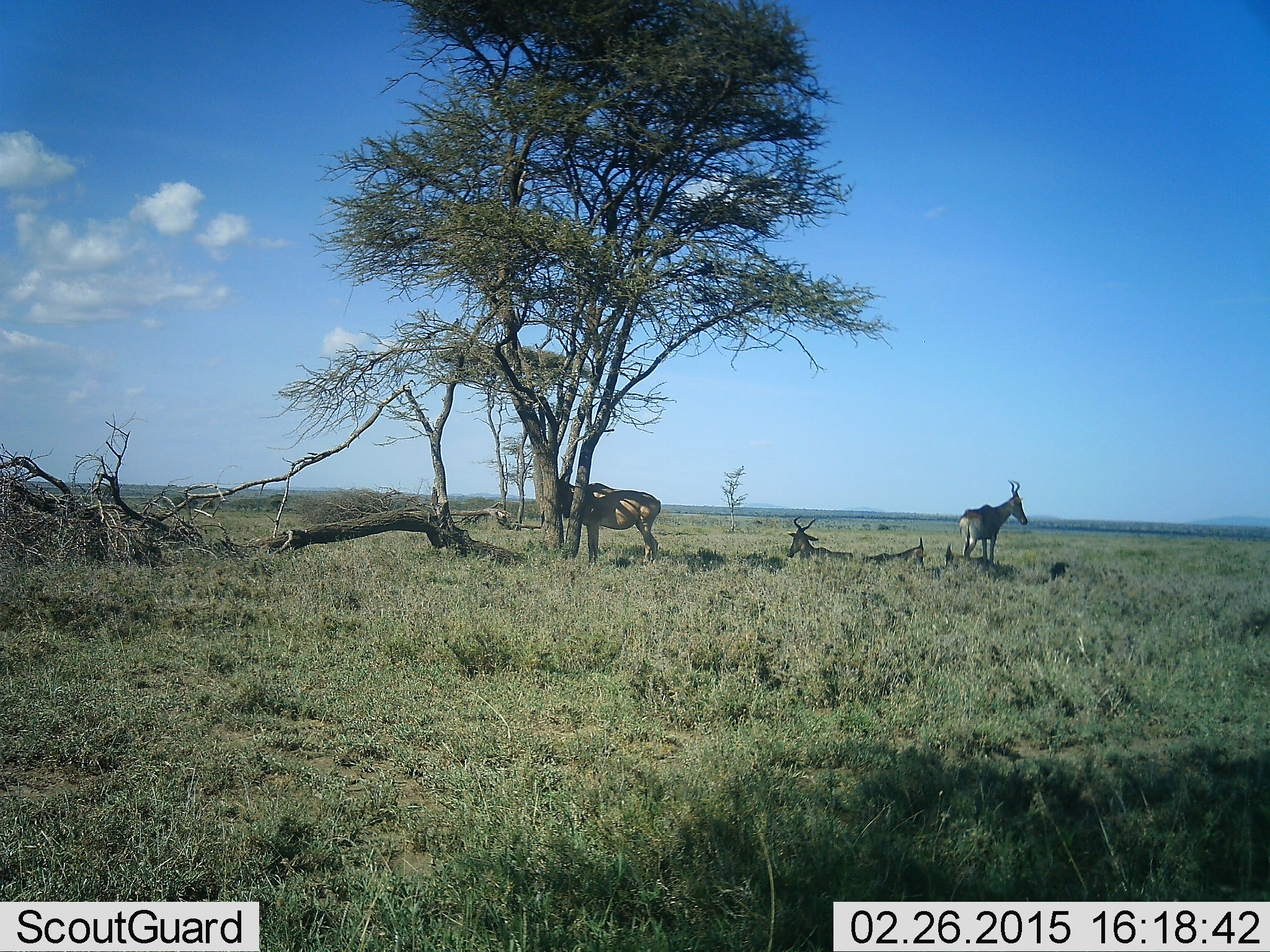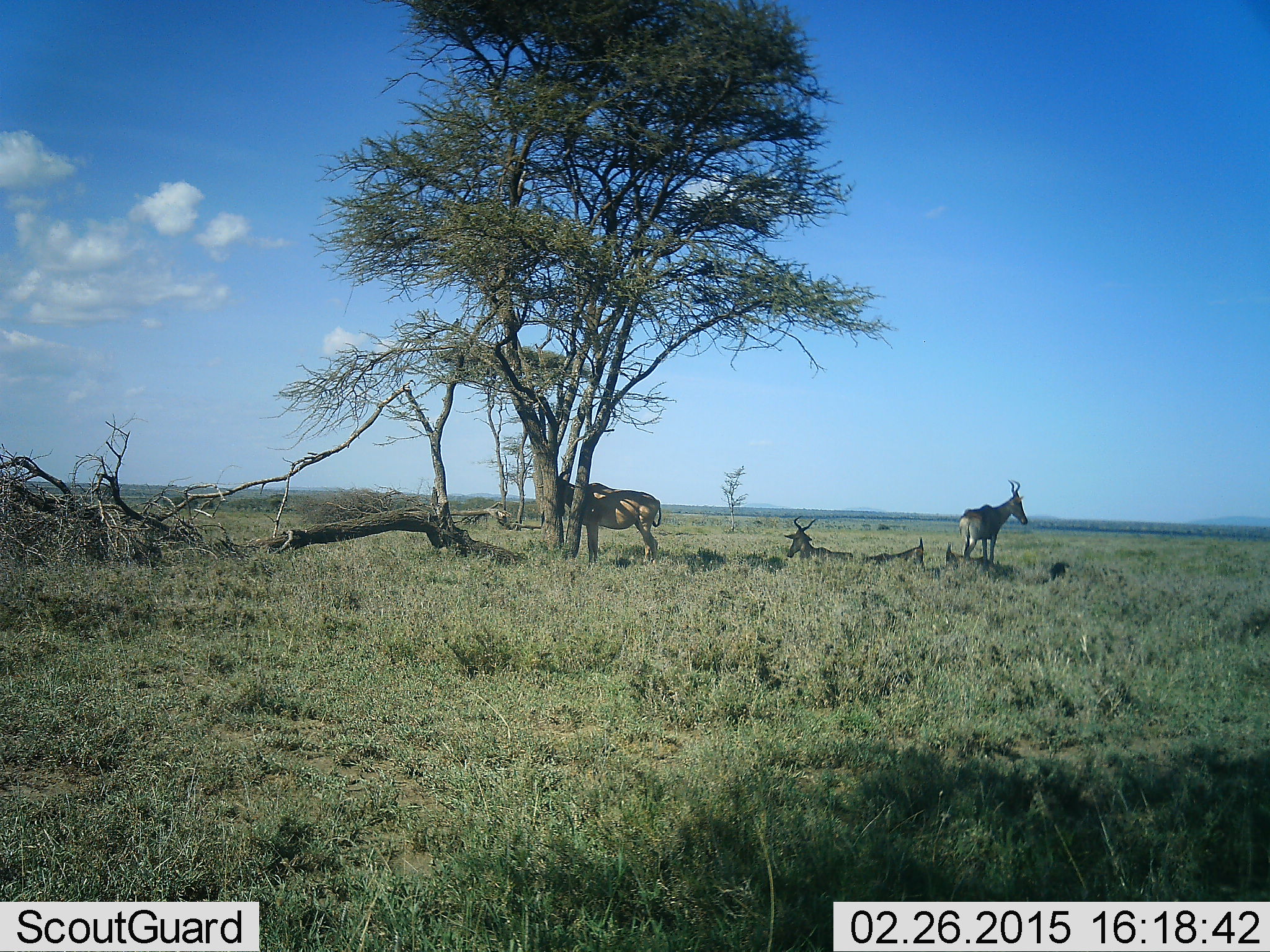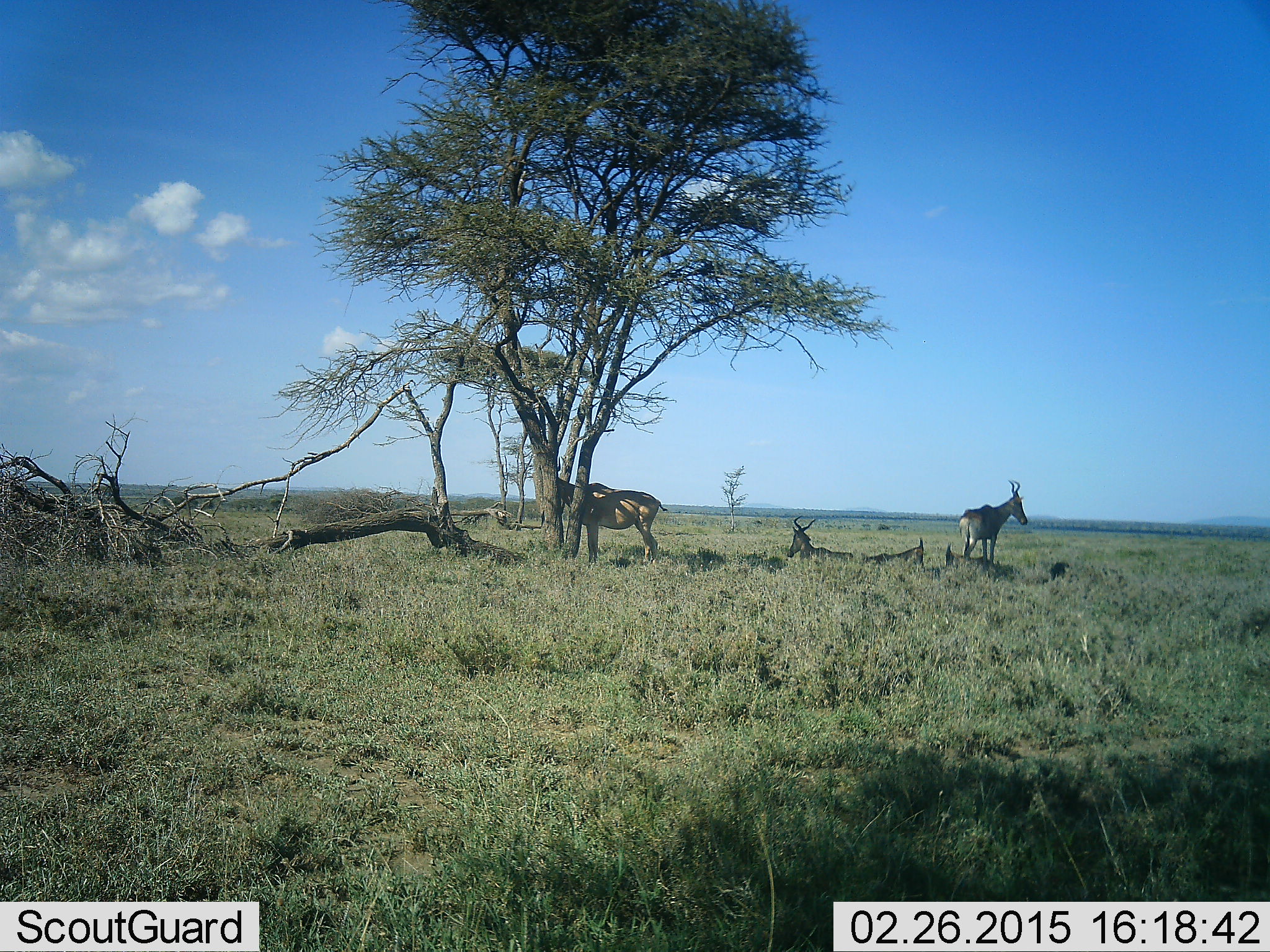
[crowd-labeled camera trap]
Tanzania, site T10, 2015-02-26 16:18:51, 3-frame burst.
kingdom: Animalia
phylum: Chordata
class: Mammalia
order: Artiodactyla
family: Bovidae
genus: Alcelaphus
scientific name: Alcelaphus buselaphus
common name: hartebeest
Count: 3.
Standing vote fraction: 70%.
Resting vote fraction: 90%.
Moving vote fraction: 0%.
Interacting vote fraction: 0%.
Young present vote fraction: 30%.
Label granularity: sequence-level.